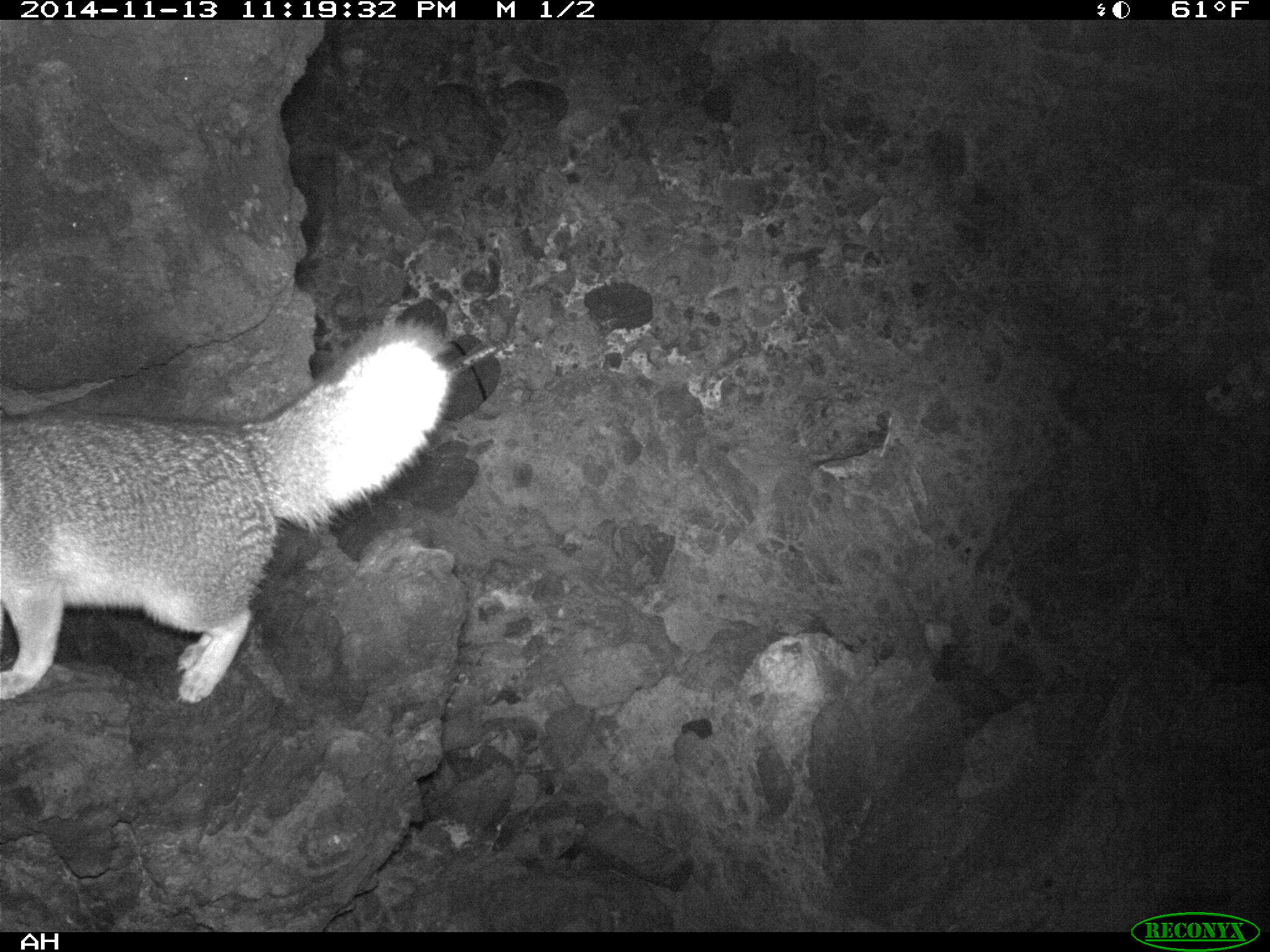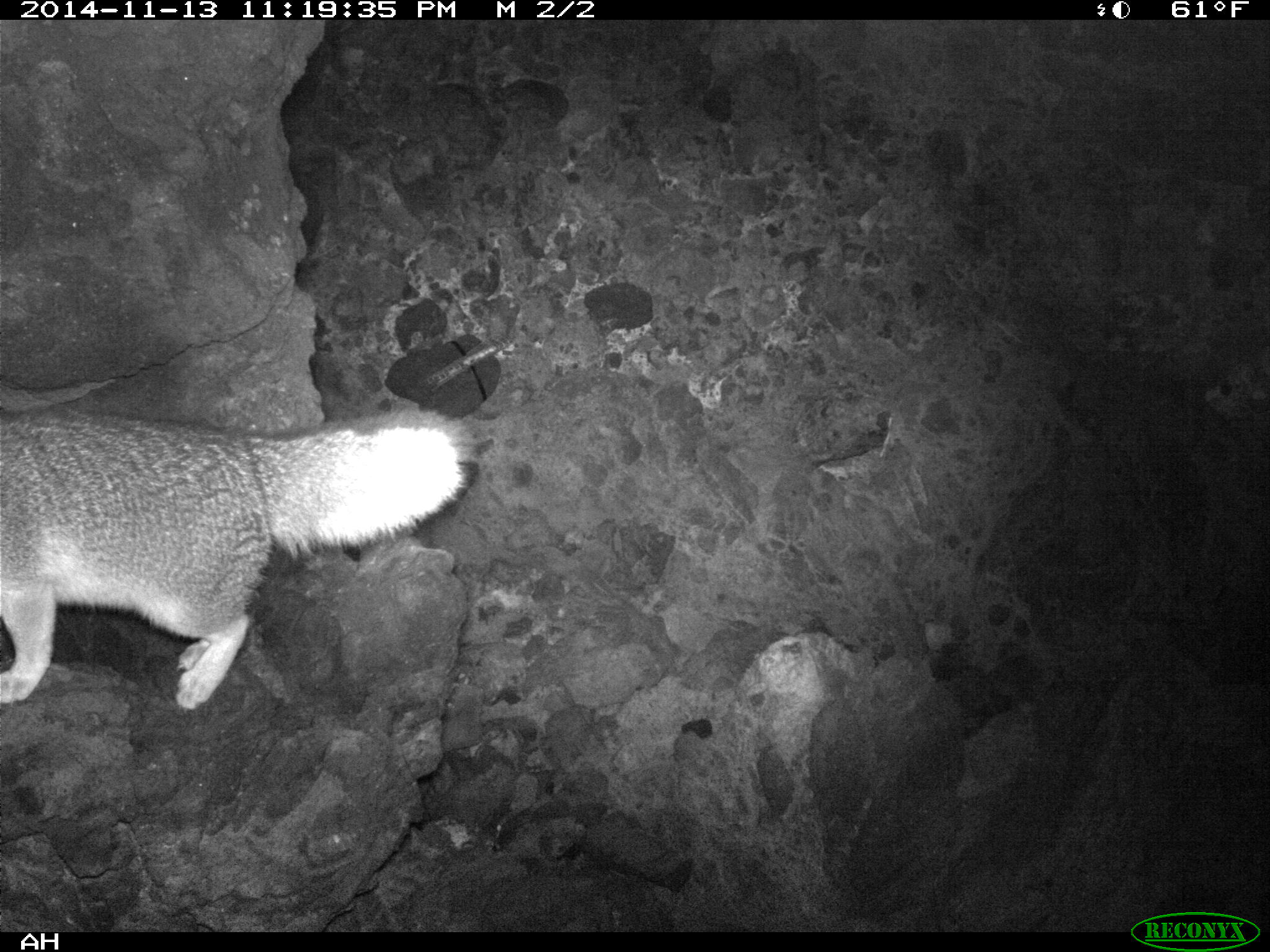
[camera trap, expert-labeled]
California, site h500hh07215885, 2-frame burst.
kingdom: Animalia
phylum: Chordata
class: Mammalia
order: Carnivora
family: Canidae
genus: Urocyon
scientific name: Urocyon littoralis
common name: island fox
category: fox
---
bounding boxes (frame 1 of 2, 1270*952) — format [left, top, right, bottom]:
fox: [0, 319, 458, 702]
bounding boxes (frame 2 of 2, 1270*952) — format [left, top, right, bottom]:
fox: [0, 409, 475, 708]